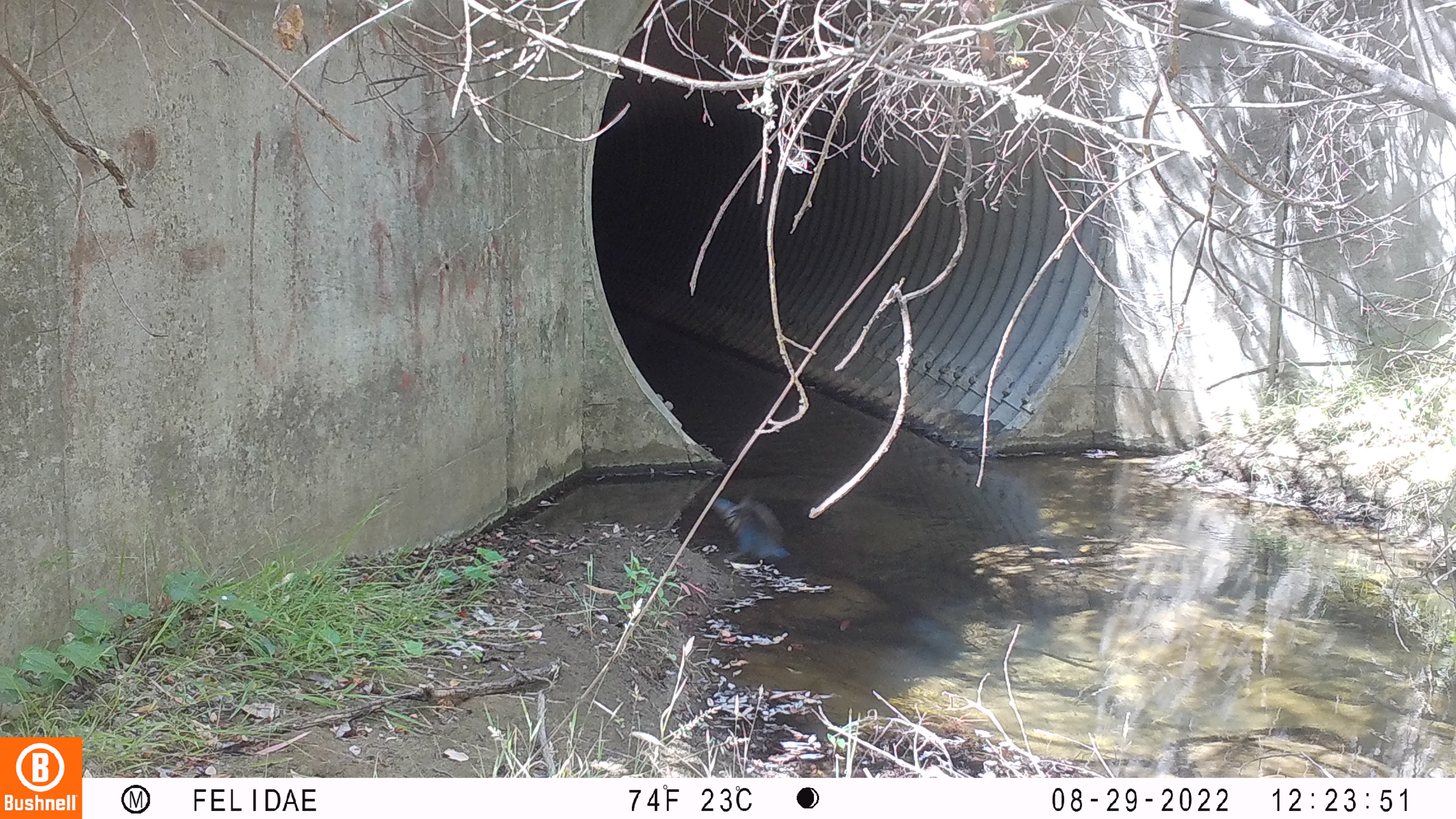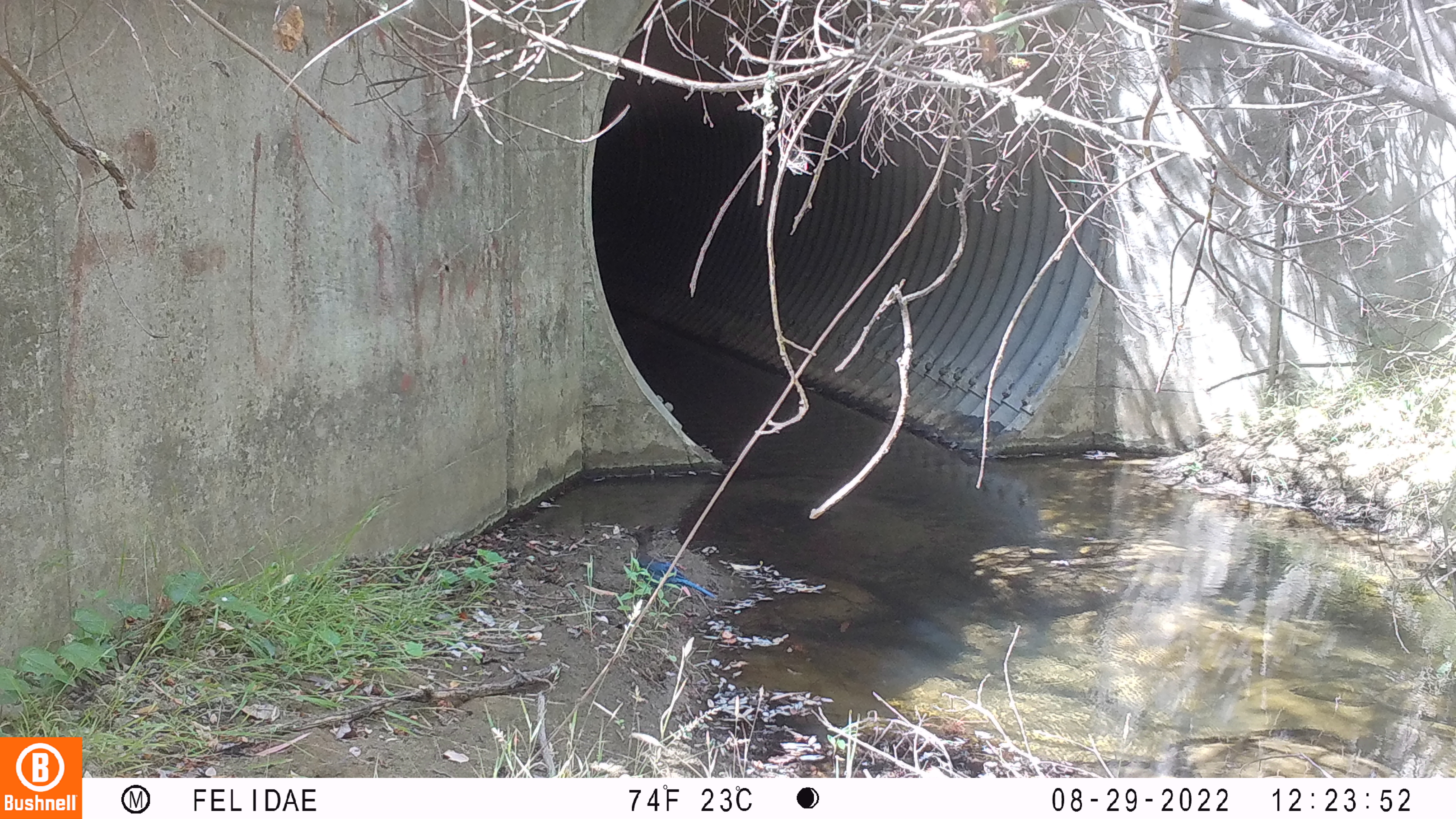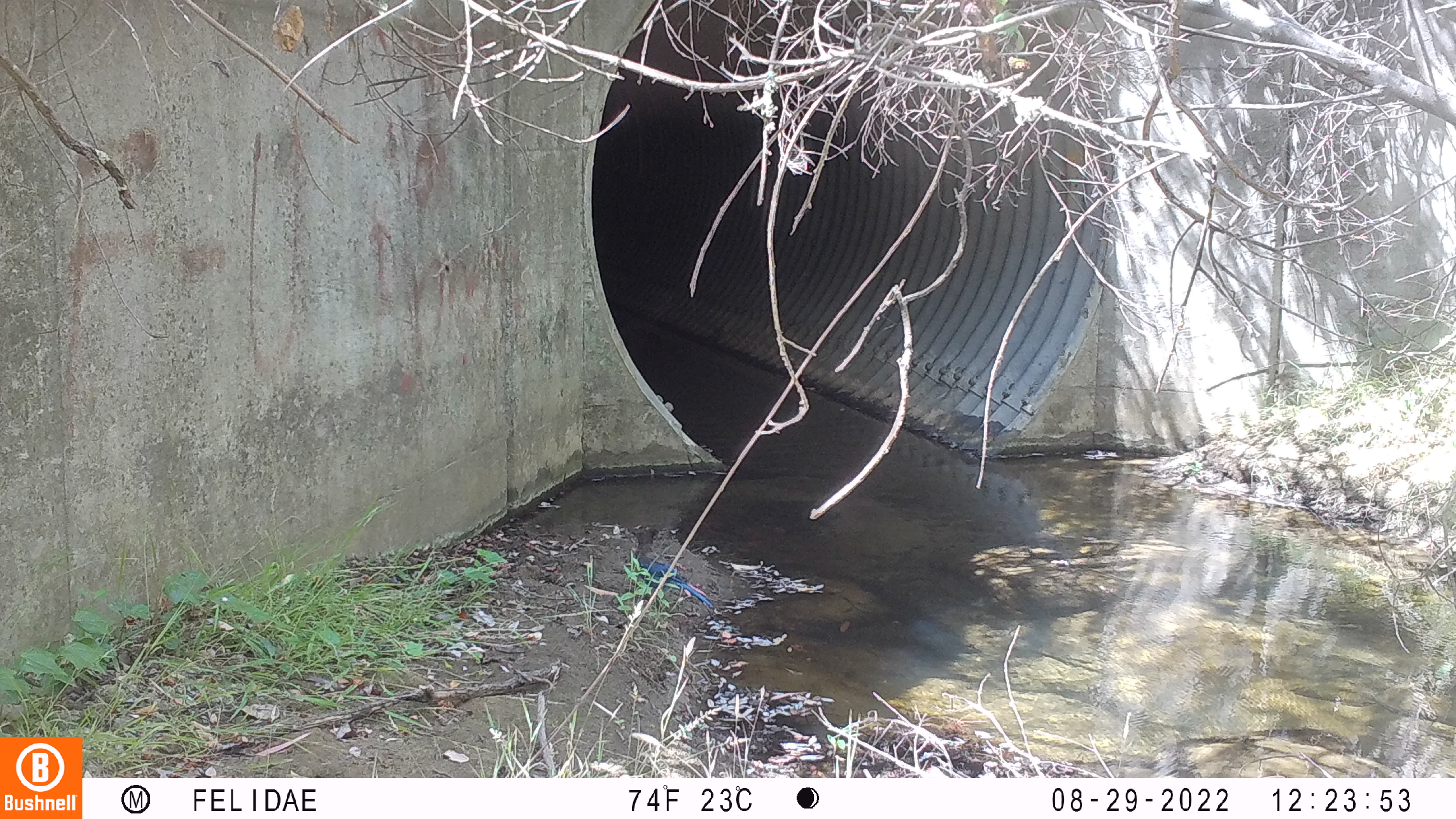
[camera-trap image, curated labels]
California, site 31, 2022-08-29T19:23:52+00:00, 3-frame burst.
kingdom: Animalia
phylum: Chordata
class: Aves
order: Passeriformes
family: Corvidae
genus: Cyanocitta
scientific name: Cyanocitta stelleri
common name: steller's jay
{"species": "steller's jay (Cyanocitta stelleri)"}